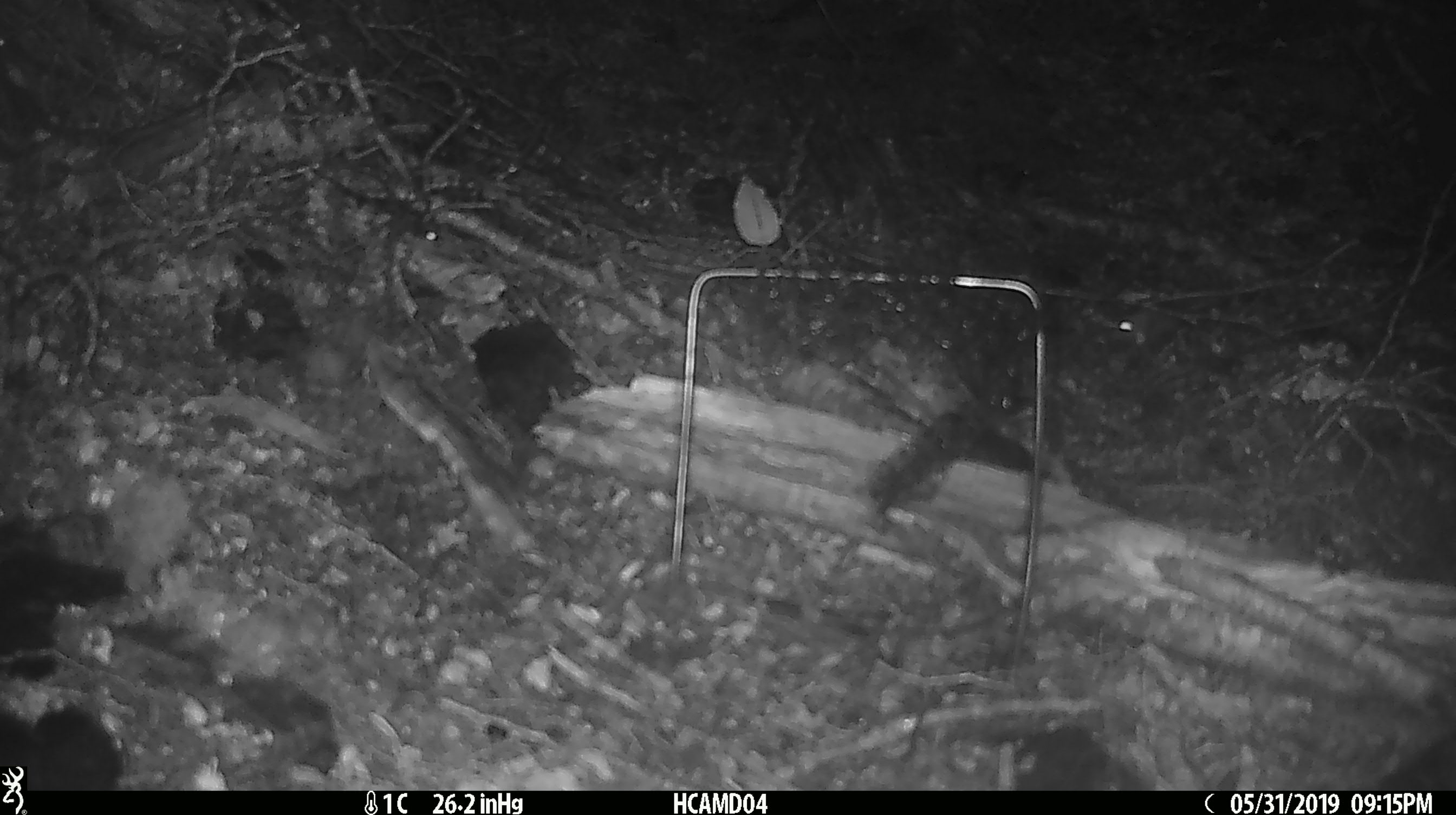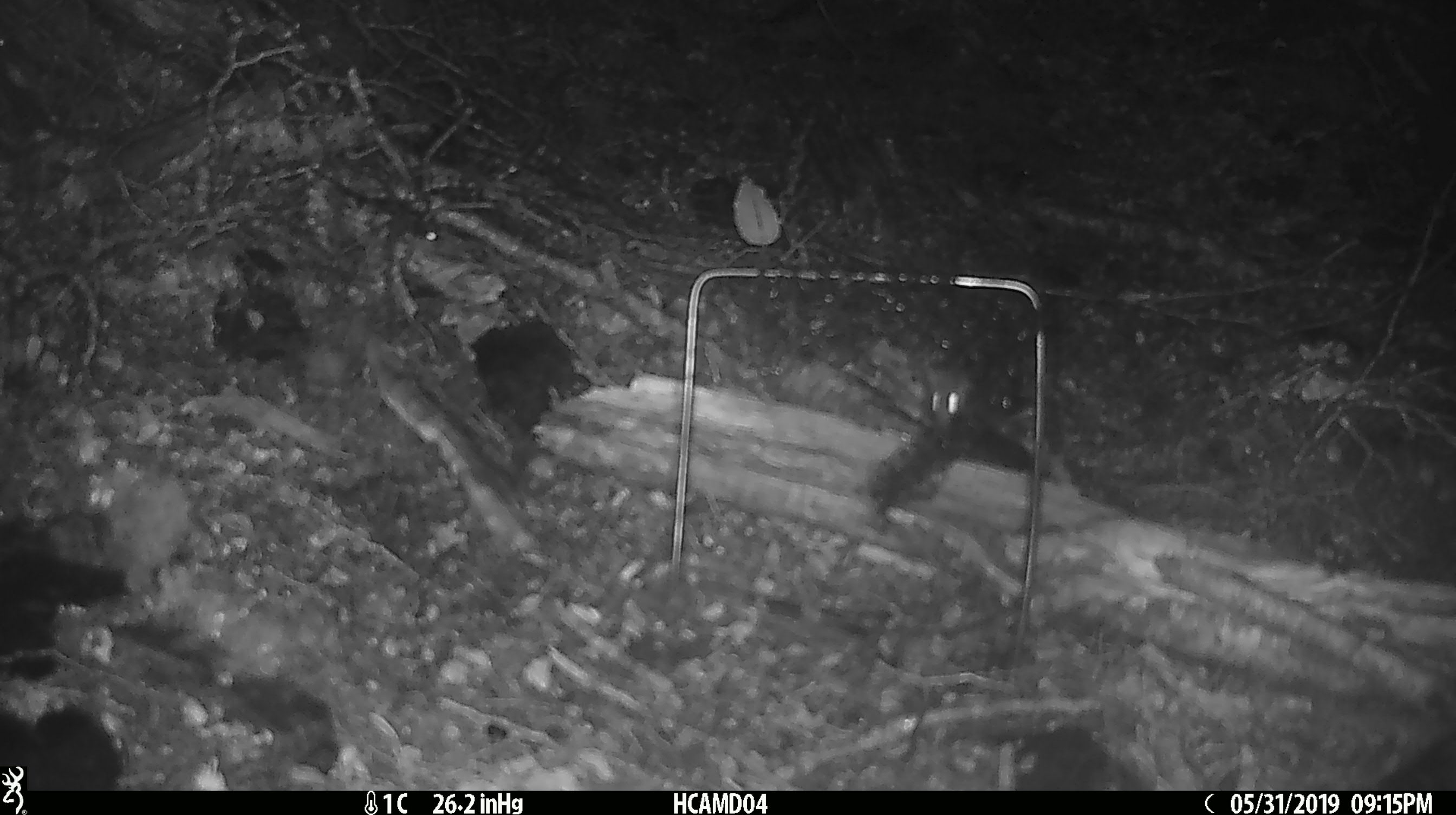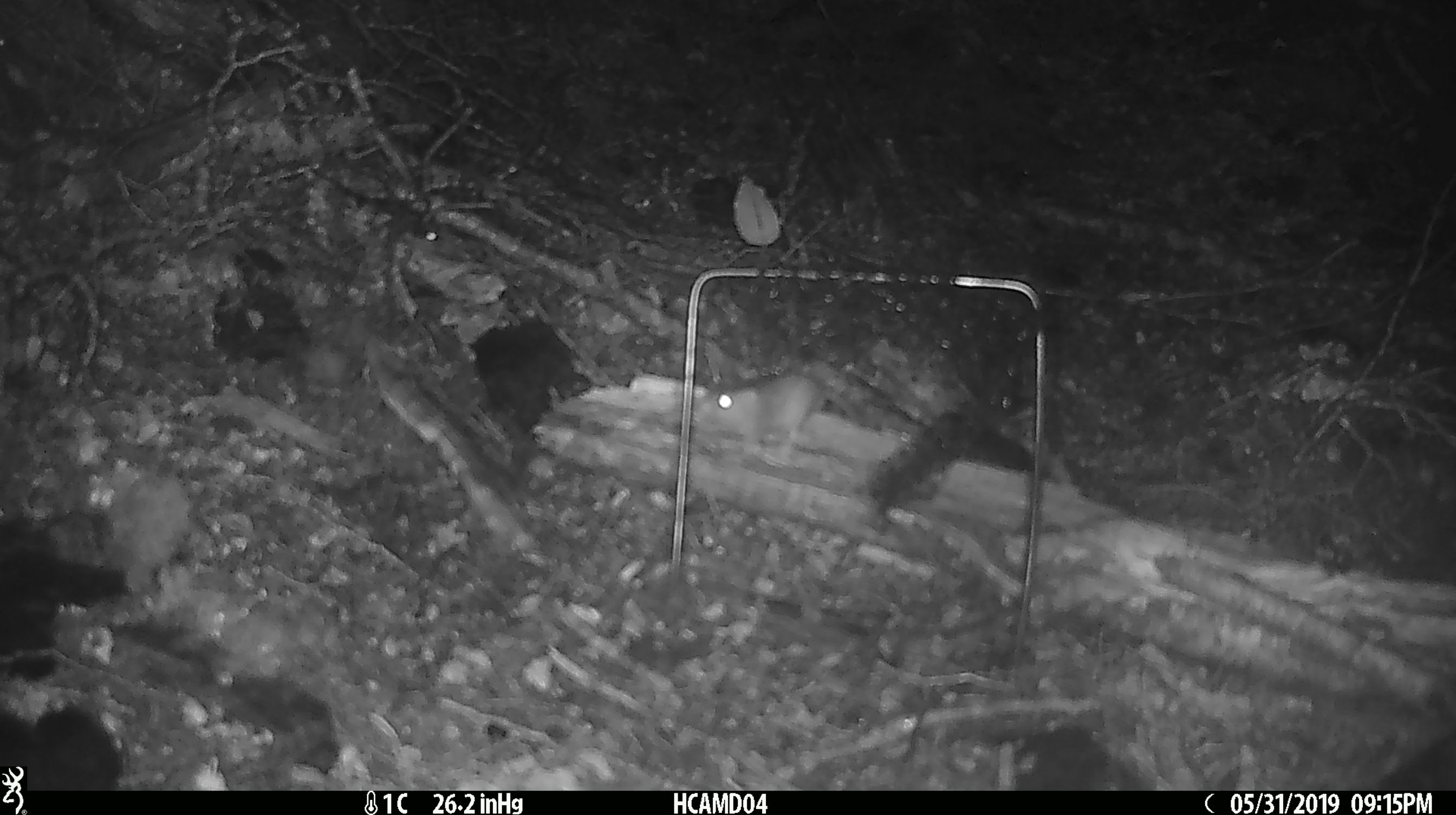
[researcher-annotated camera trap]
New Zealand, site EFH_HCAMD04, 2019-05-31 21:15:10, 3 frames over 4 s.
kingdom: Animalia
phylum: Chordata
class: Mammalia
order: Rodentia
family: Muridae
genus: Mus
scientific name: Mus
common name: mouse